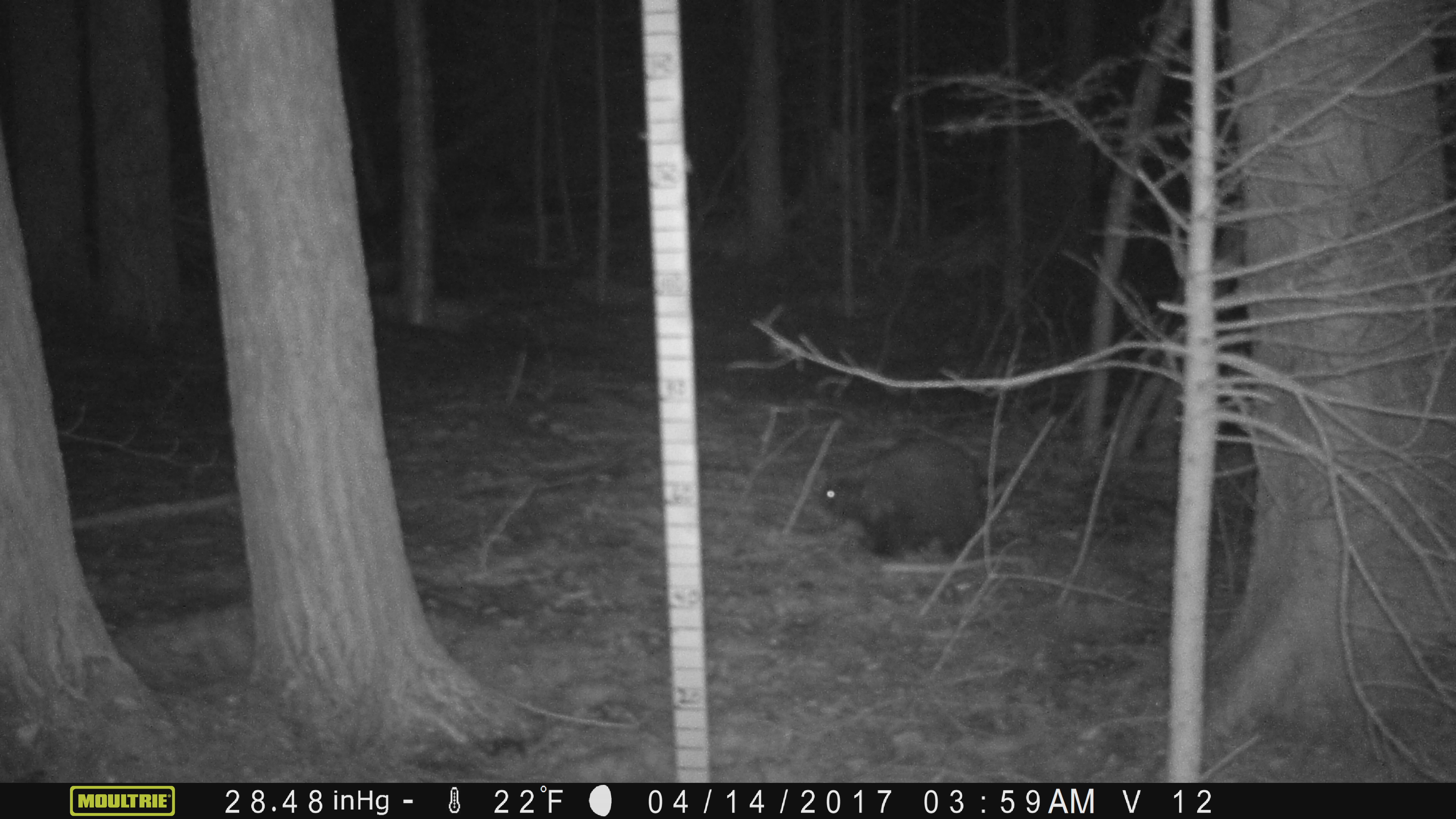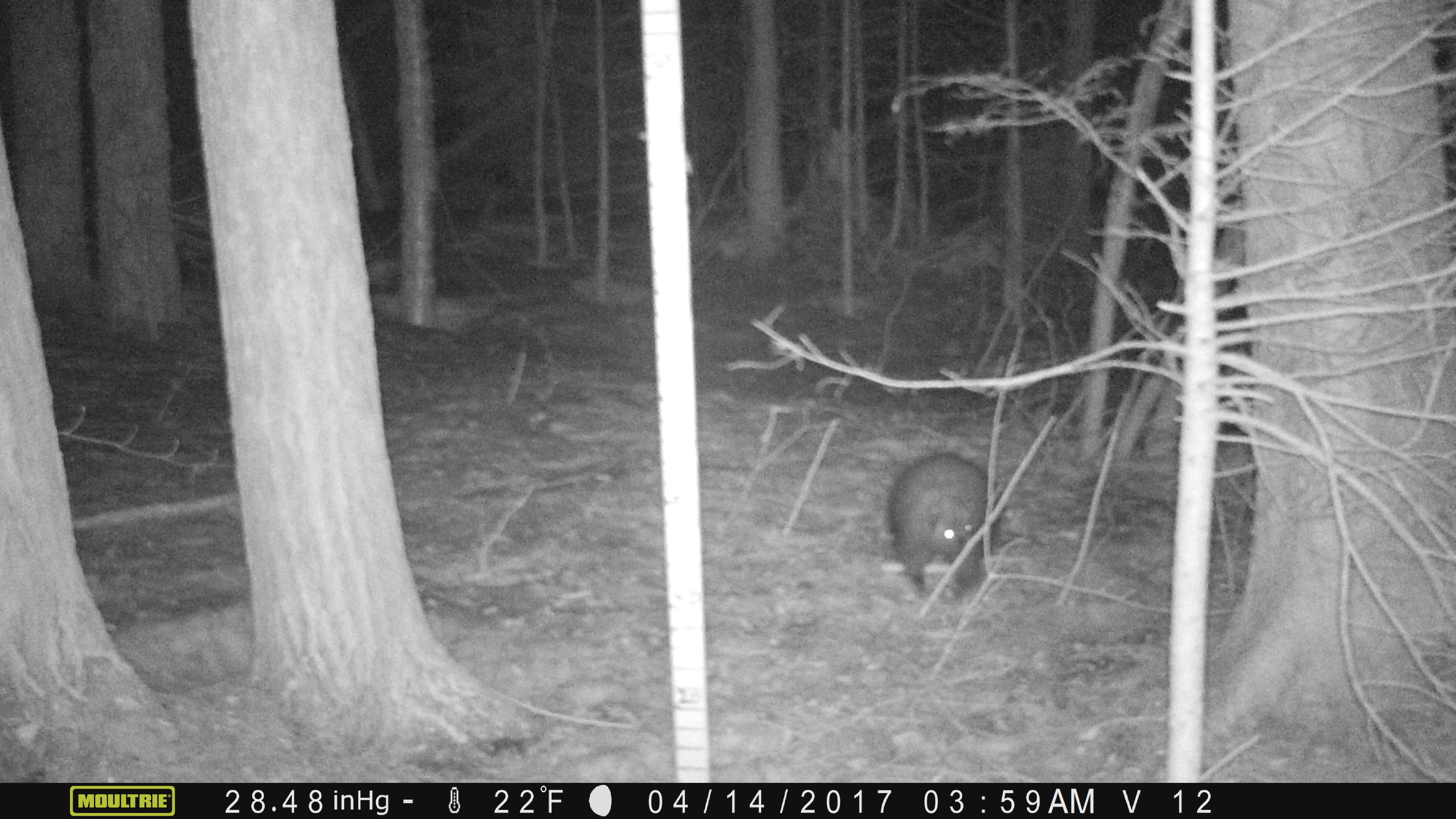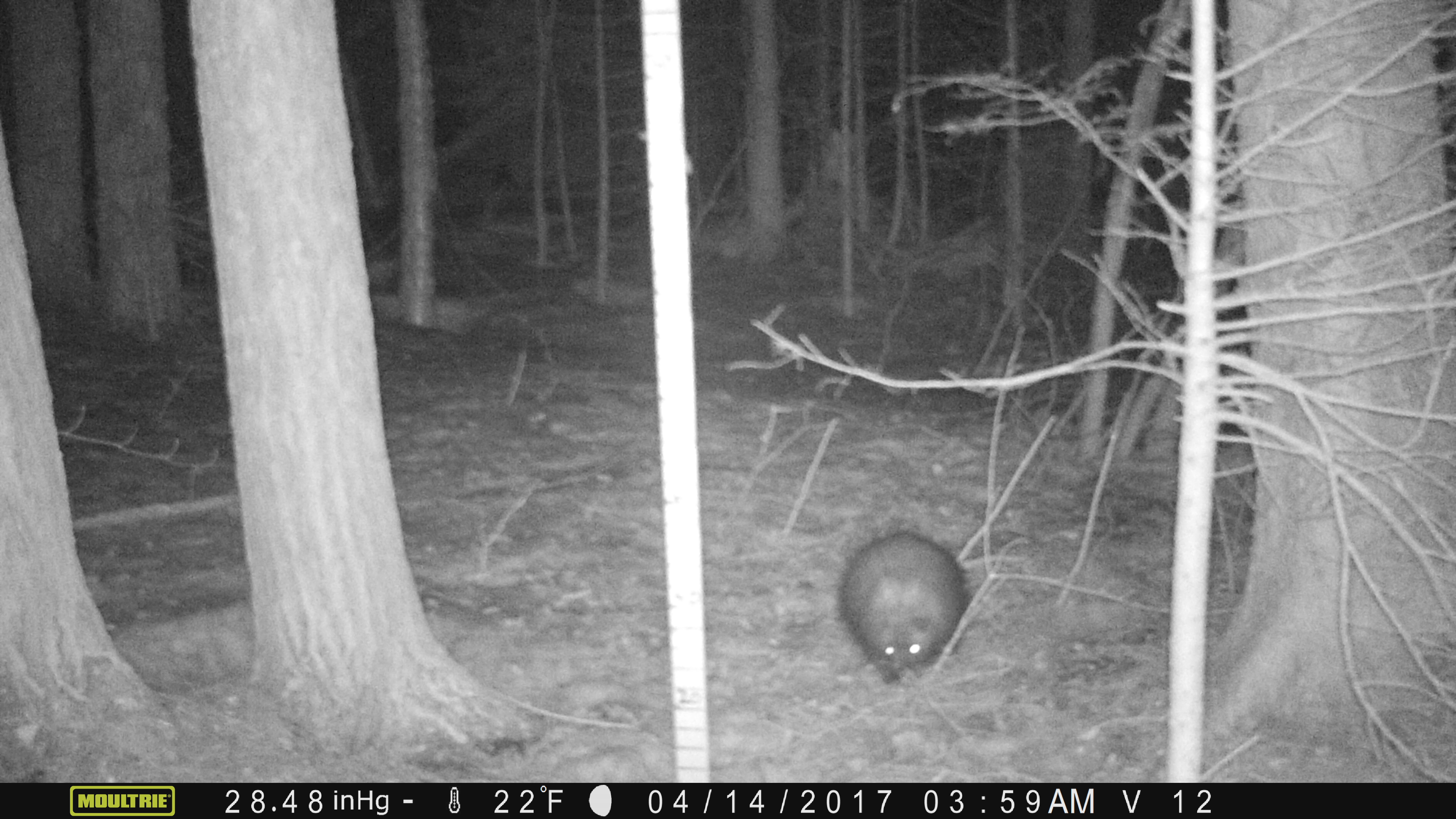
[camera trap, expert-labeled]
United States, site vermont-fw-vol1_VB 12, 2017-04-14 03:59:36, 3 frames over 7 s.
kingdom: Animalia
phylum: Chordata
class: Mammalia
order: Rodentia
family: Erethizontidae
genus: Erethizon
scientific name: Erethizon dorsatum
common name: porcupine